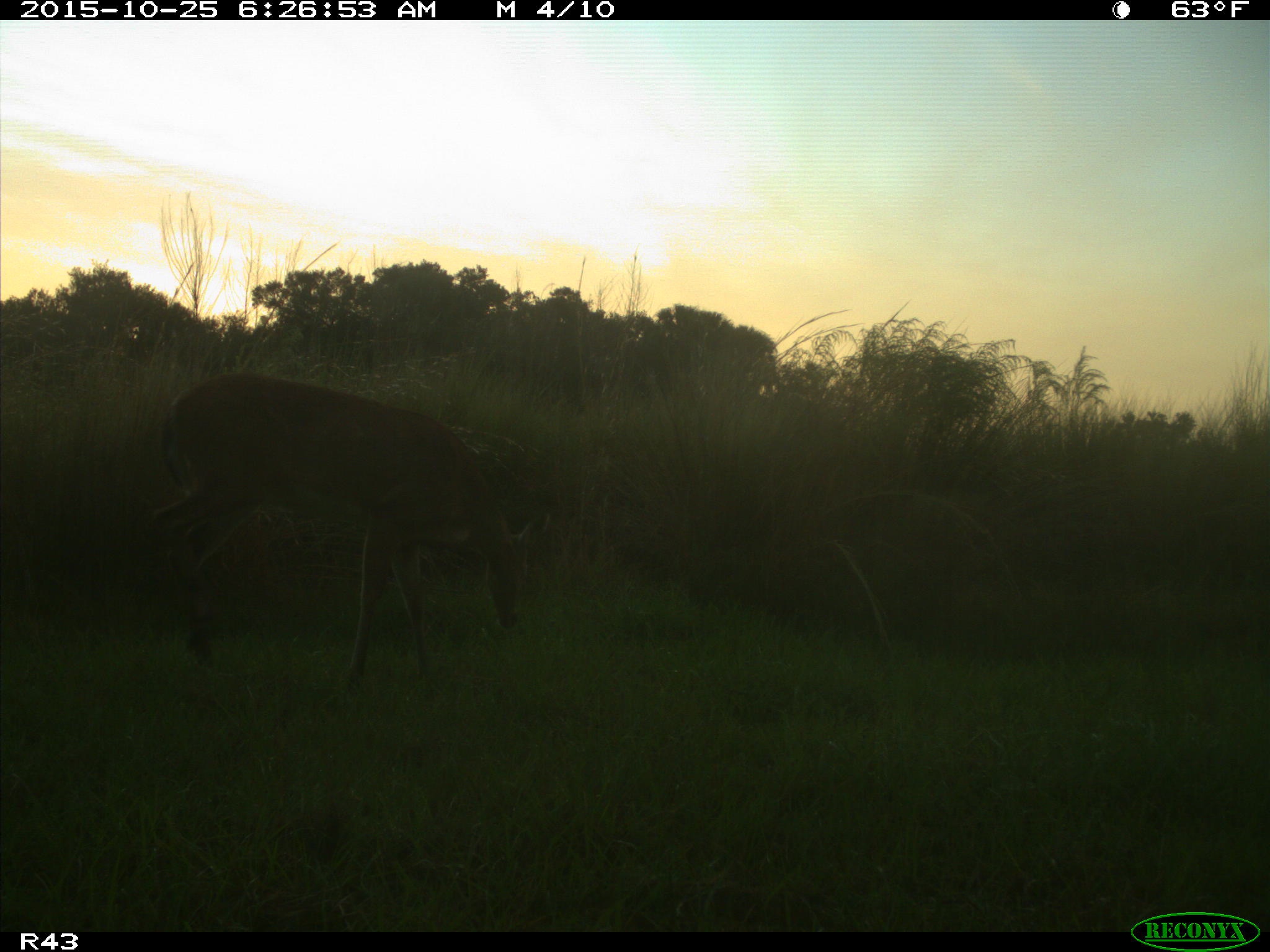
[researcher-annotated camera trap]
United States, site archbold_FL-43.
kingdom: Animalia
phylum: Chordata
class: Mammalia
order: Artiodactyla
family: Cervidae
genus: Odocoileus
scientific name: Odocoileus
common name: deer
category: unidentified deer